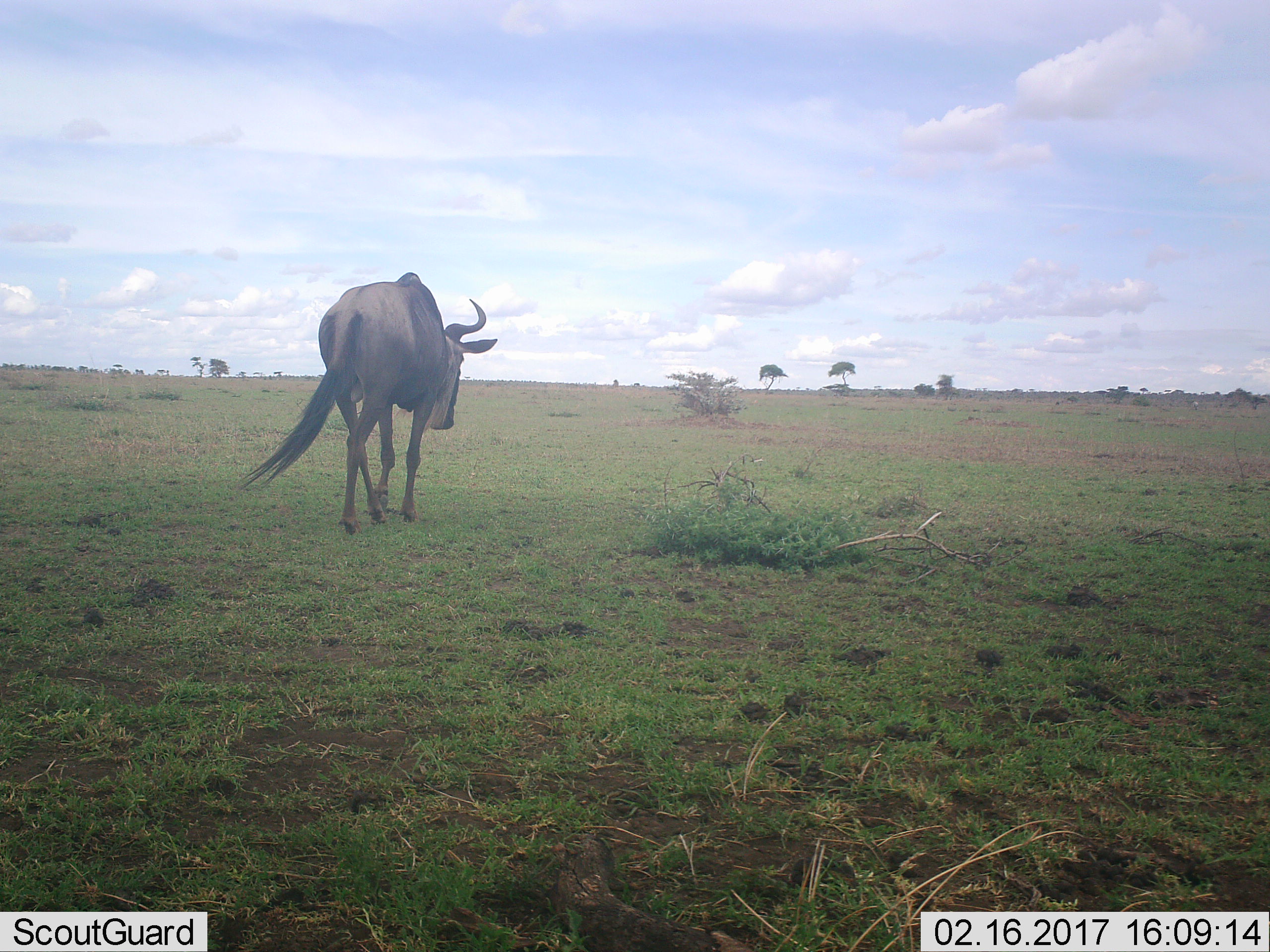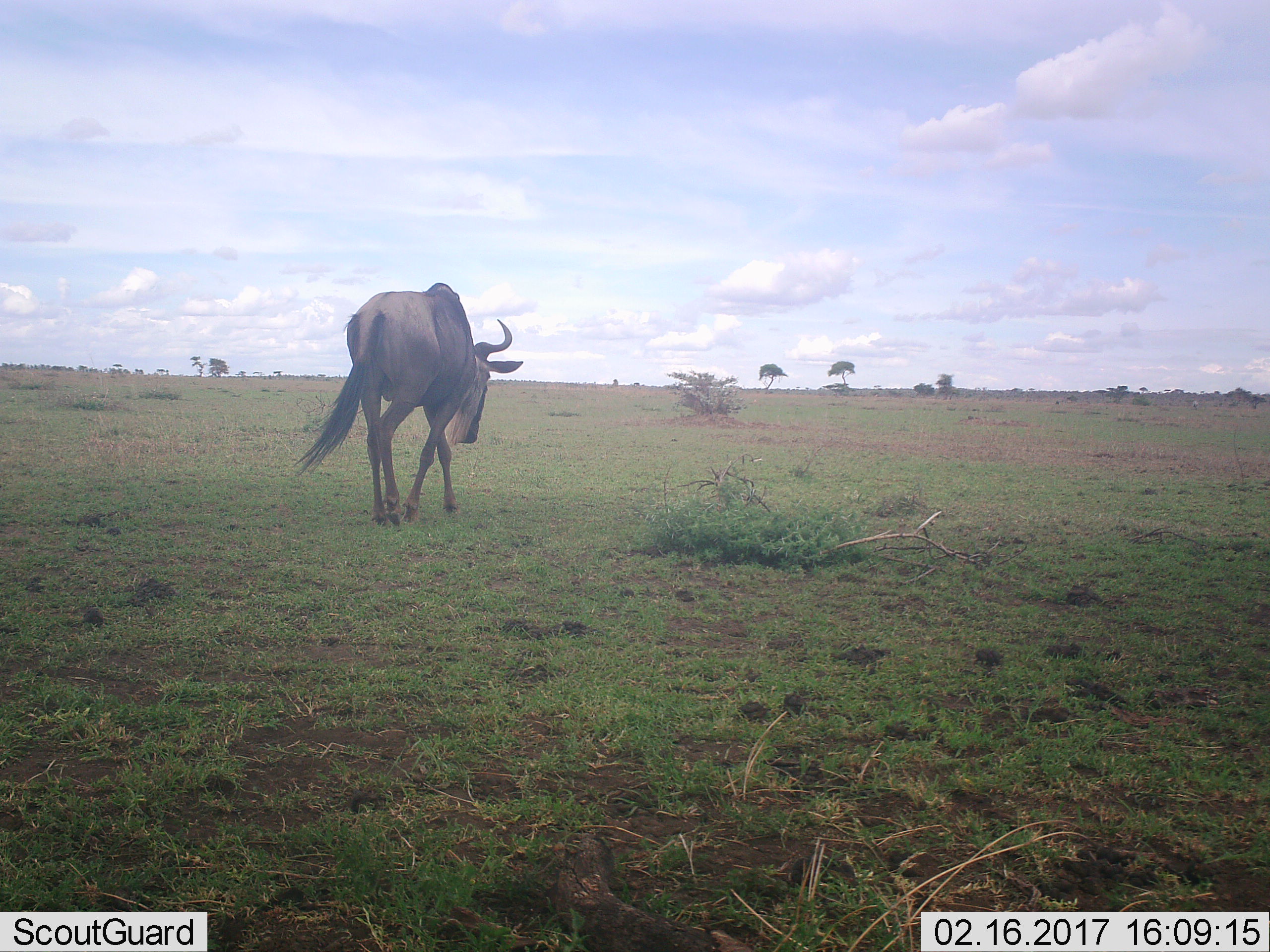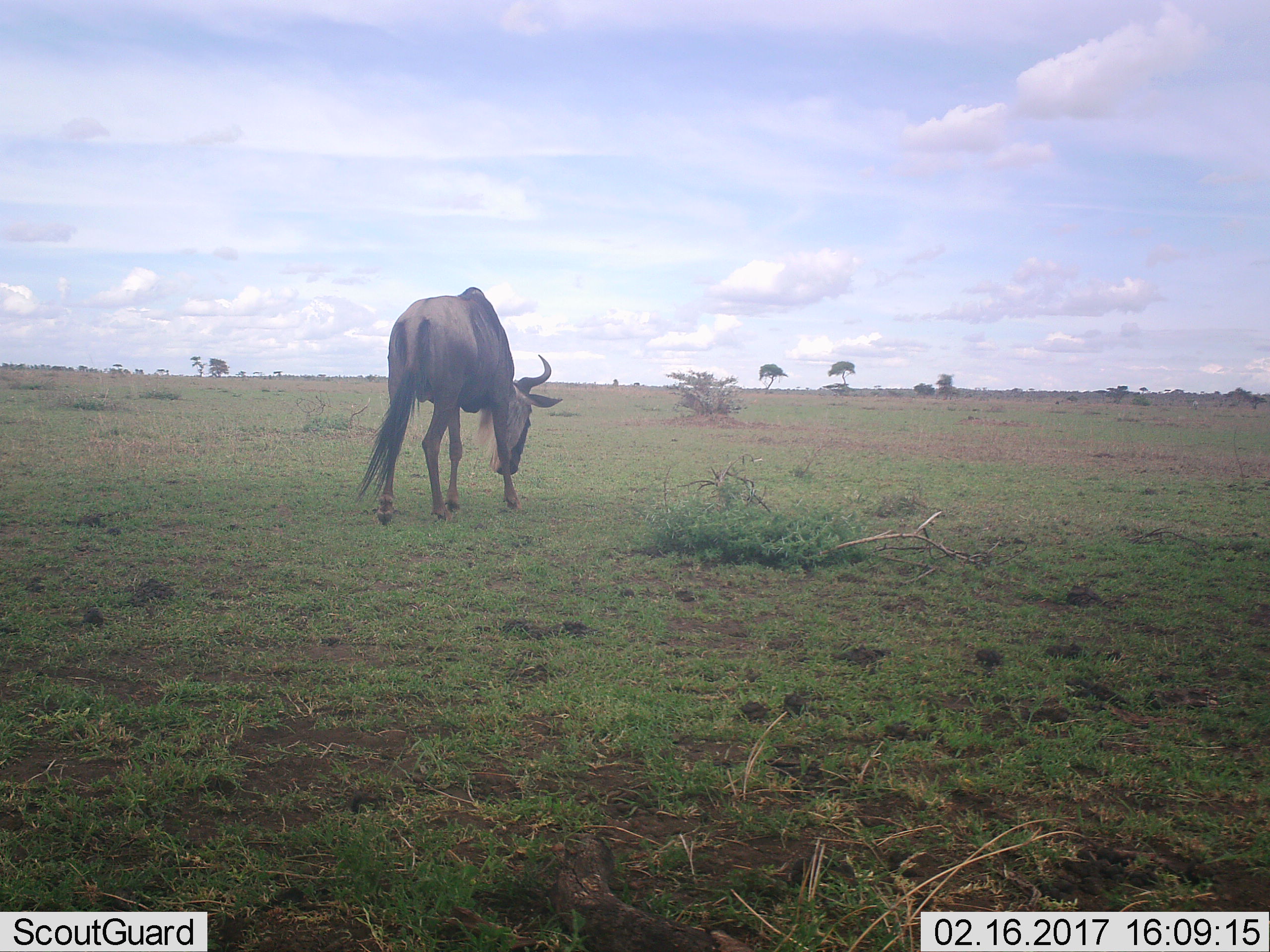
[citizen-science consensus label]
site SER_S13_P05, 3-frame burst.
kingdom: Animalia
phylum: Chordata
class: Mammalia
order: Artiodactyla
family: Bovidae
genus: Connochaetes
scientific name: Connochaetes taurinus taurinus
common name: blue wildebeest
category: wildebeestblue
Wildebeestblue (blue wildebeest) (Connochaetes taurinus taurinus), count 1. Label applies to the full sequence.